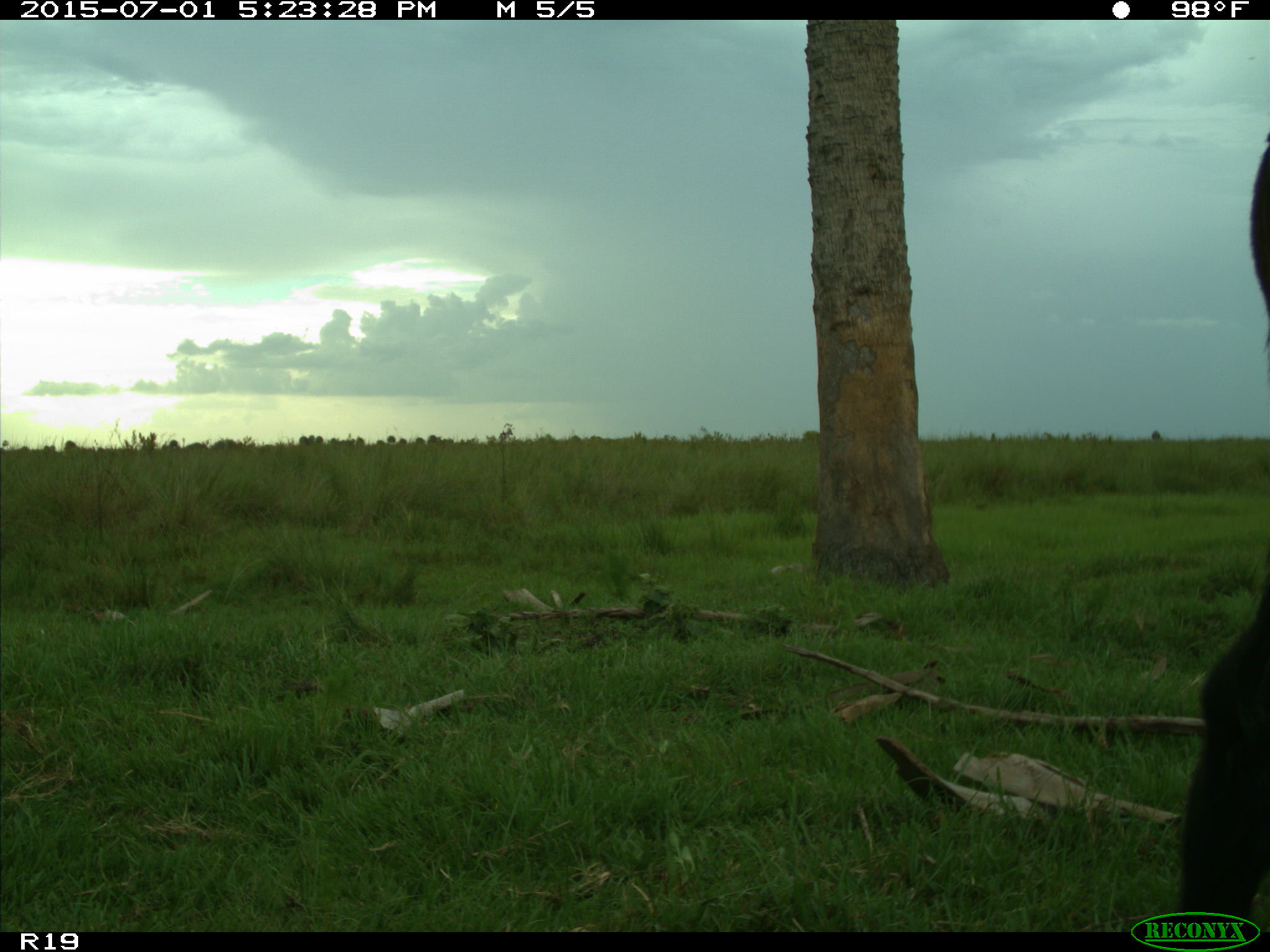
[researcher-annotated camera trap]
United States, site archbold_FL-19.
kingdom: Animalia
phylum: Chordata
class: Mammalia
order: Artiodactyla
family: Bovidae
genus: Bos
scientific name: Bos taurus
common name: domestic cow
Bos taurus (domestic cow).